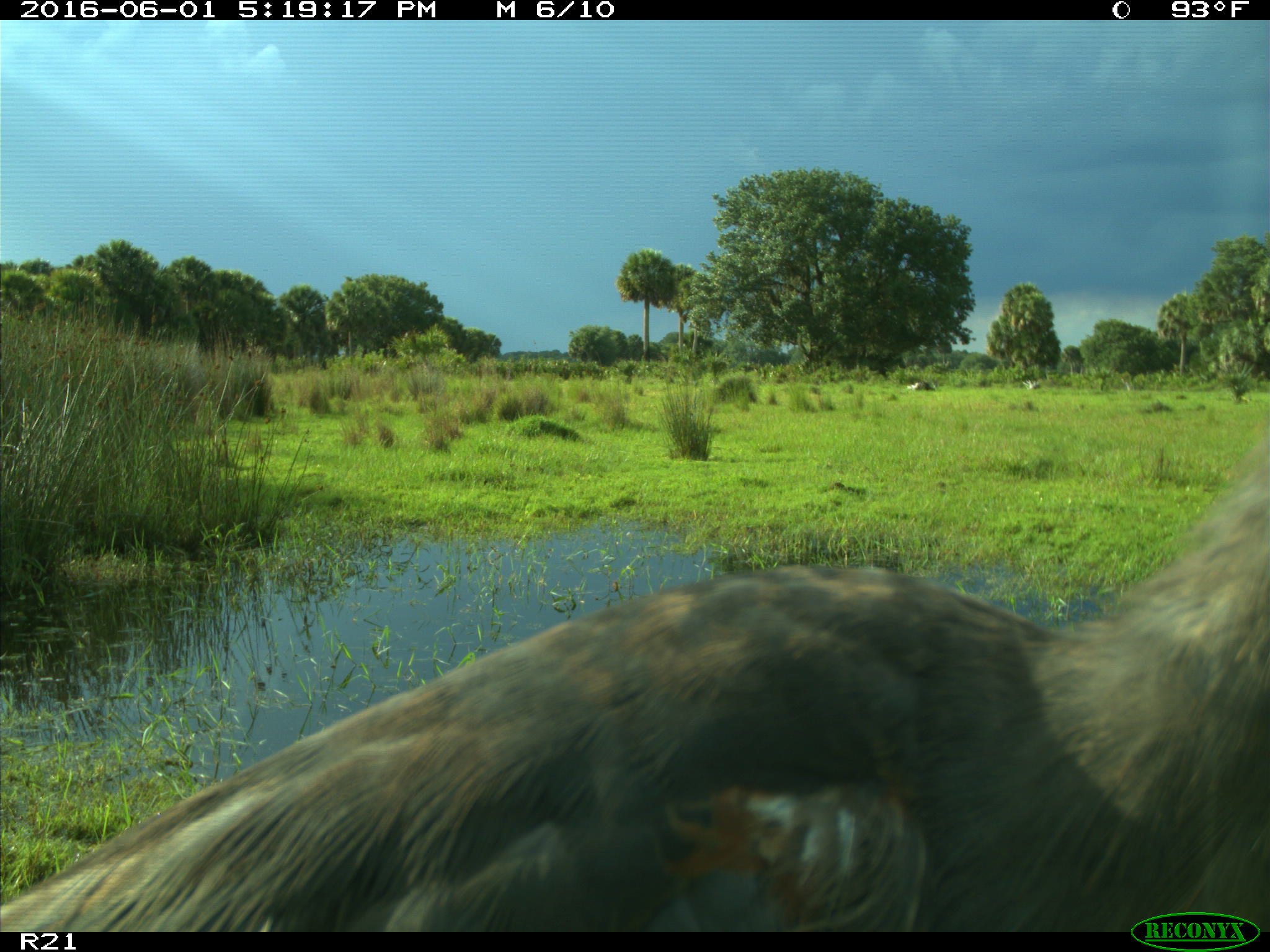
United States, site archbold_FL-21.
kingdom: Animalia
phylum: Chordata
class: Aves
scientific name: Aves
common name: birds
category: unidentified bird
Unidentified bird (birds) (Aves).